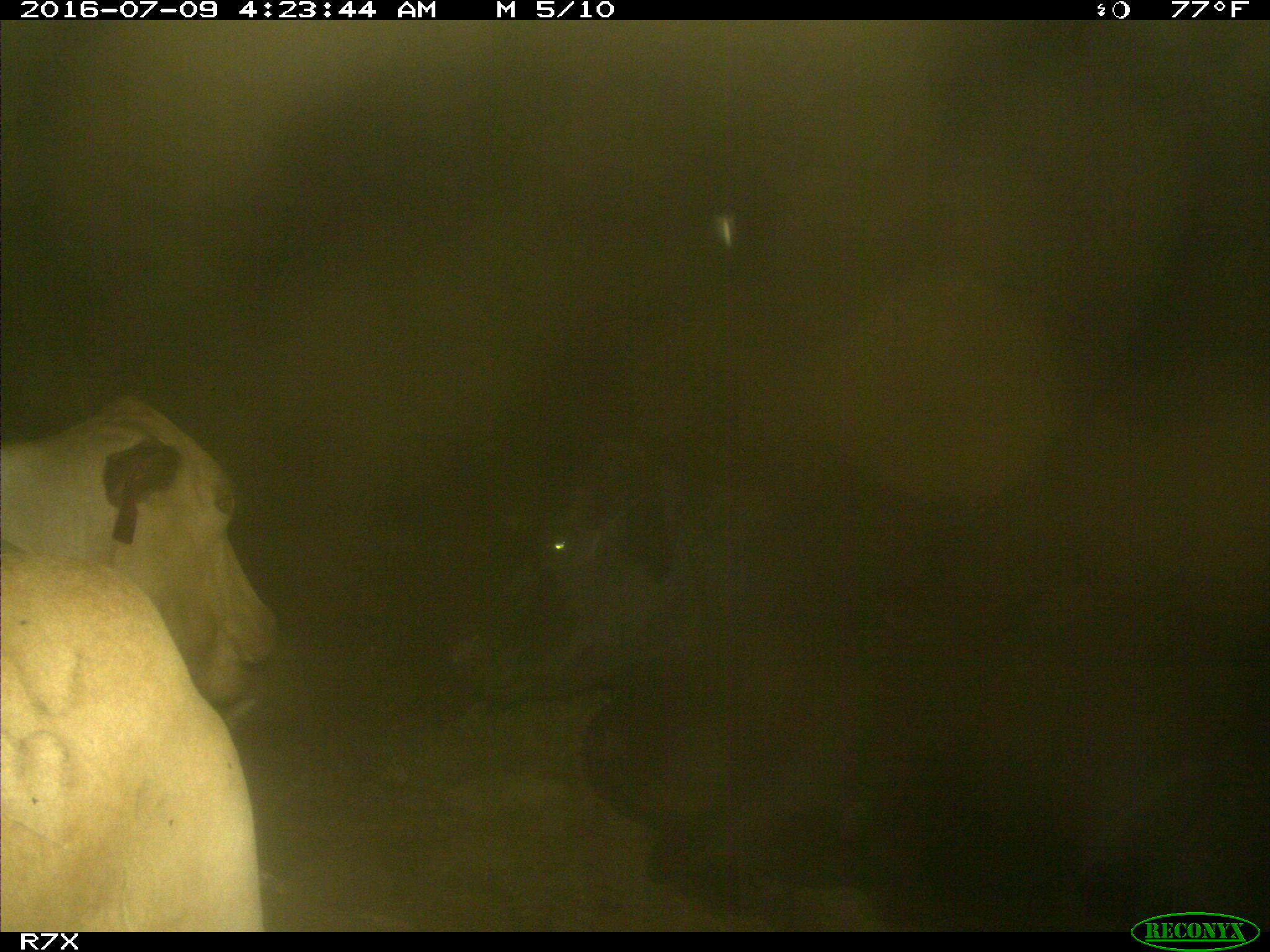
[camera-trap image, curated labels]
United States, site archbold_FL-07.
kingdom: Animalia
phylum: Chordata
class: Mammalia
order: Artiodactyla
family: Bovidae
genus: Bos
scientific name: Bos taurus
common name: domestic cow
Bos taurus (domestic cow).